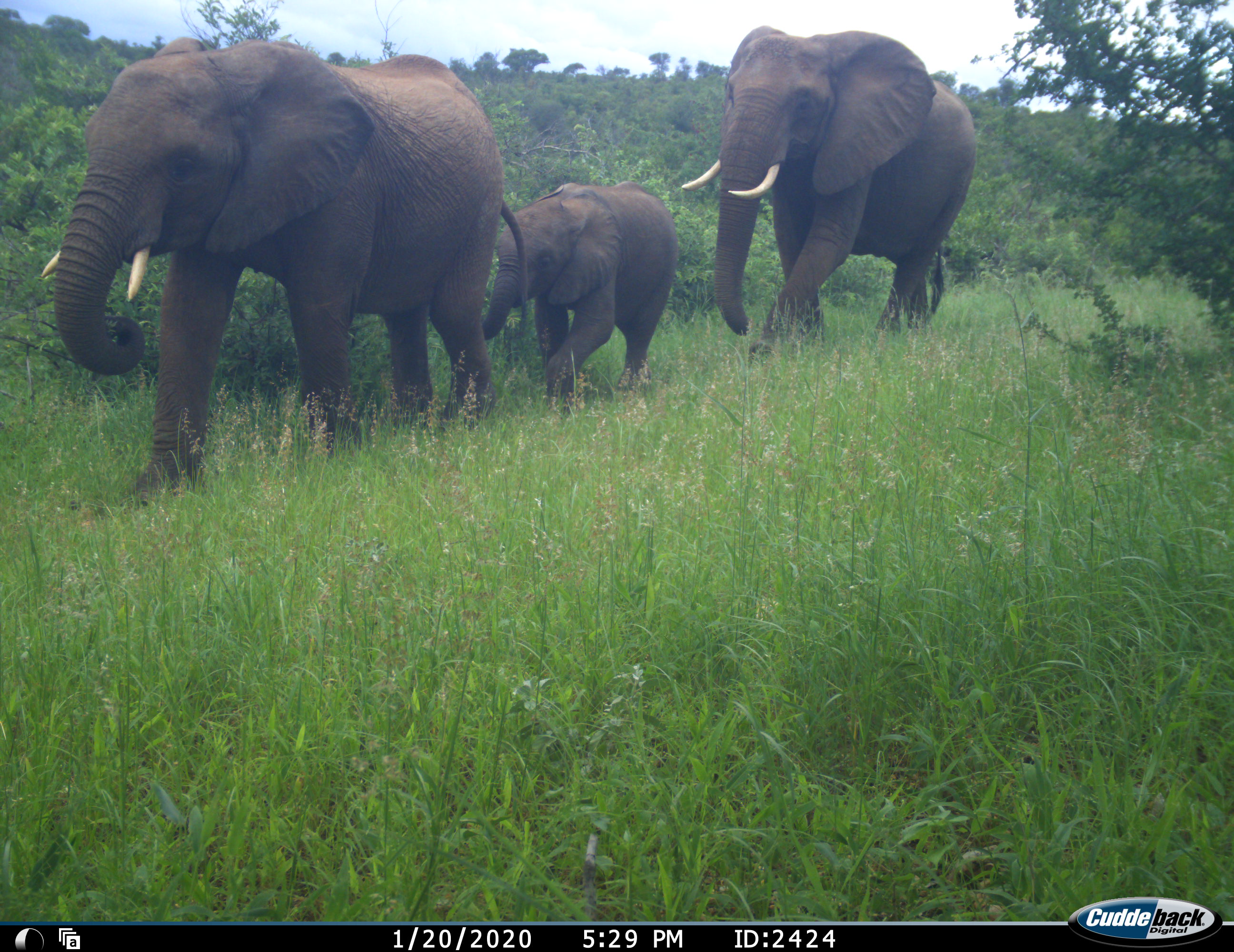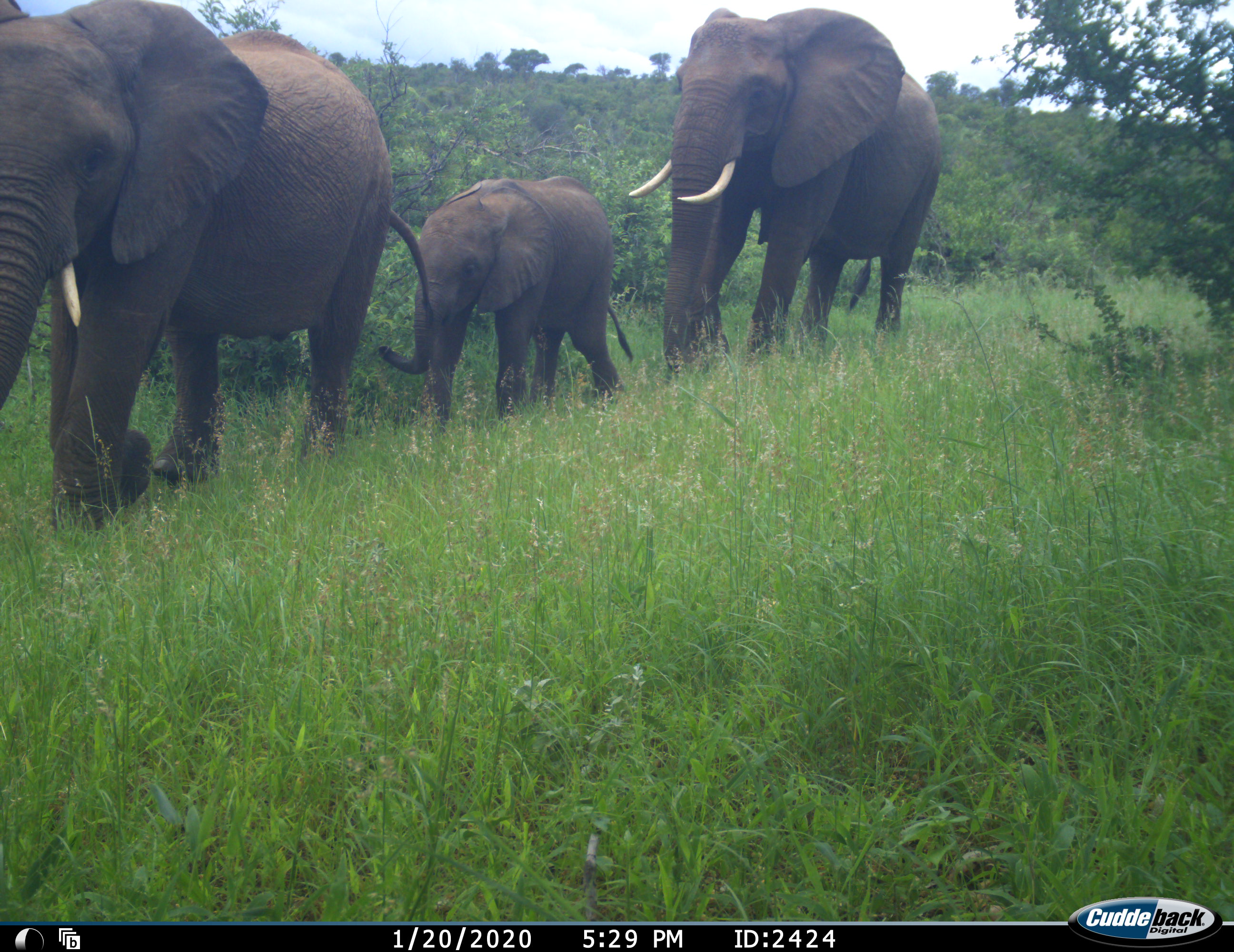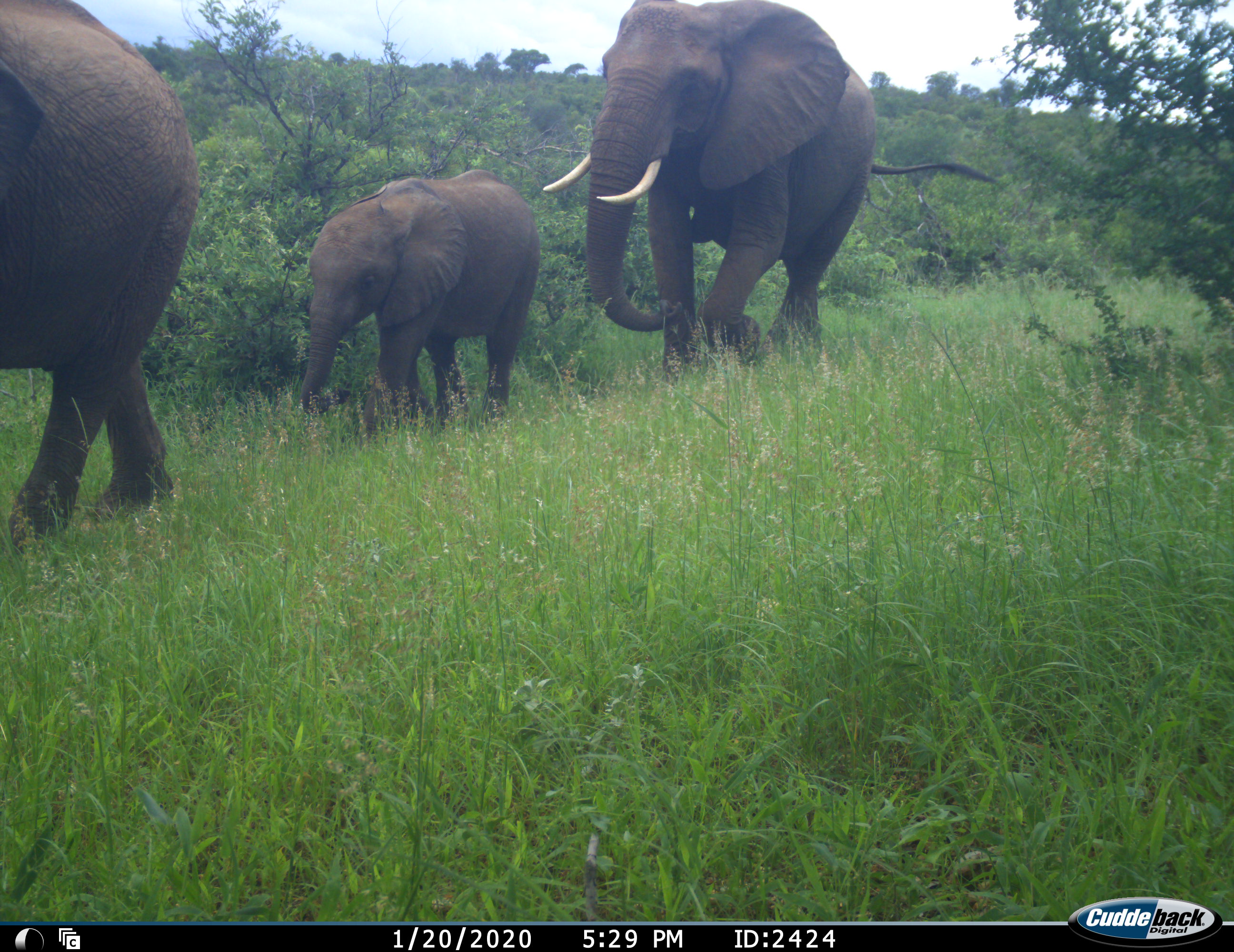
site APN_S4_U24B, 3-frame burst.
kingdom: Animalia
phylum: Chordata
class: Mammalia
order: Proboscidea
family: Elephantidae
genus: Loxodonta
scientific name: Loxodonta africana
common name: african bush elephant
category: elephant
Elephant (african bush elephant) (Loxodonta africana), count 3. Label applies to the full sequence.